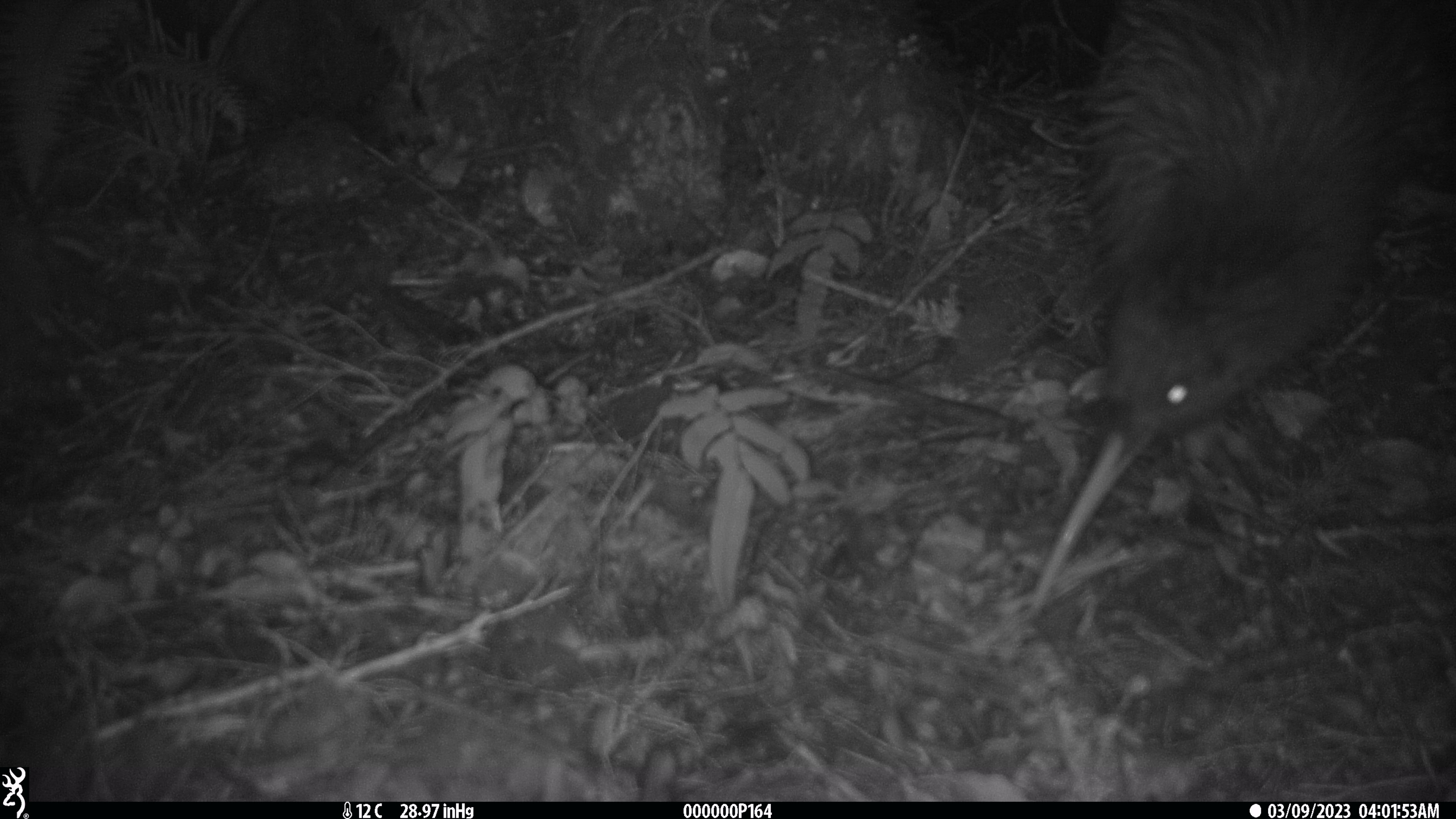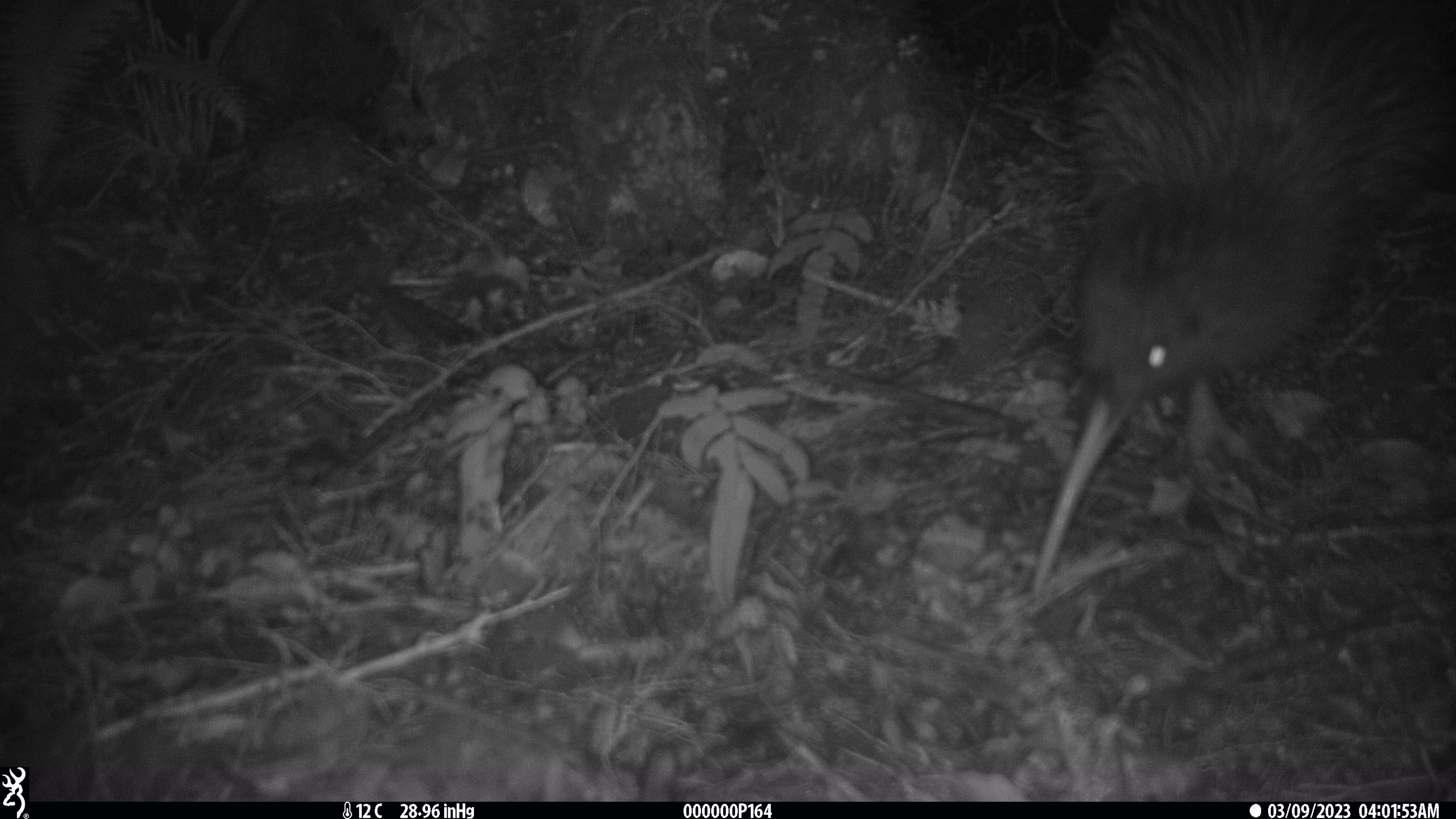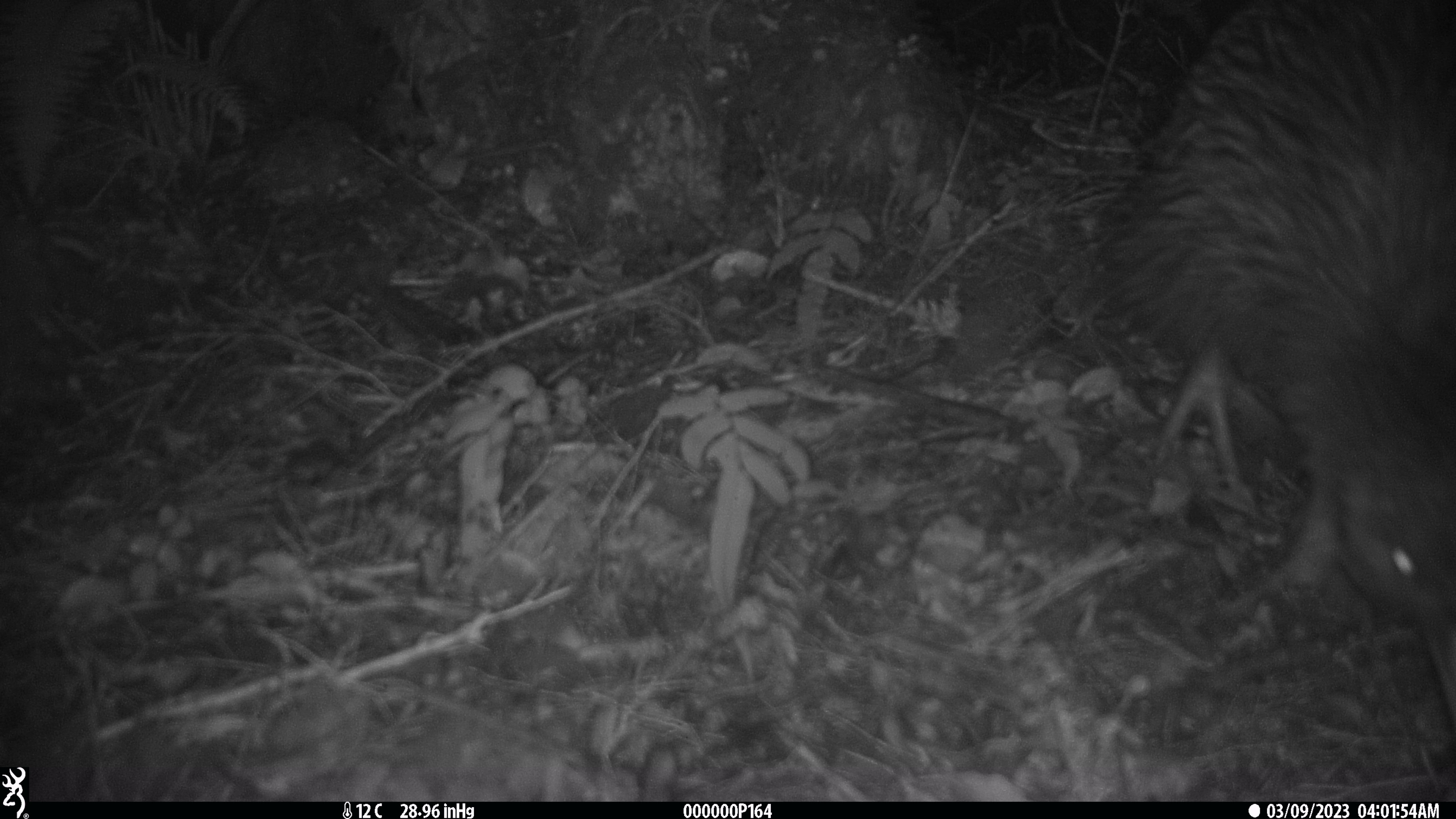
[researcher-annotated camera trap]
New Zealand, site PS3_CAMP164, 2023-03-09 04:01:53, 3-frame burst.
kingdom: Animalia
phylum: Chordata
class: Aves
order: Apterygiformes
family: Apterygidae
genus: Apteryx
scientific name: Apteryx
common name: kiwi